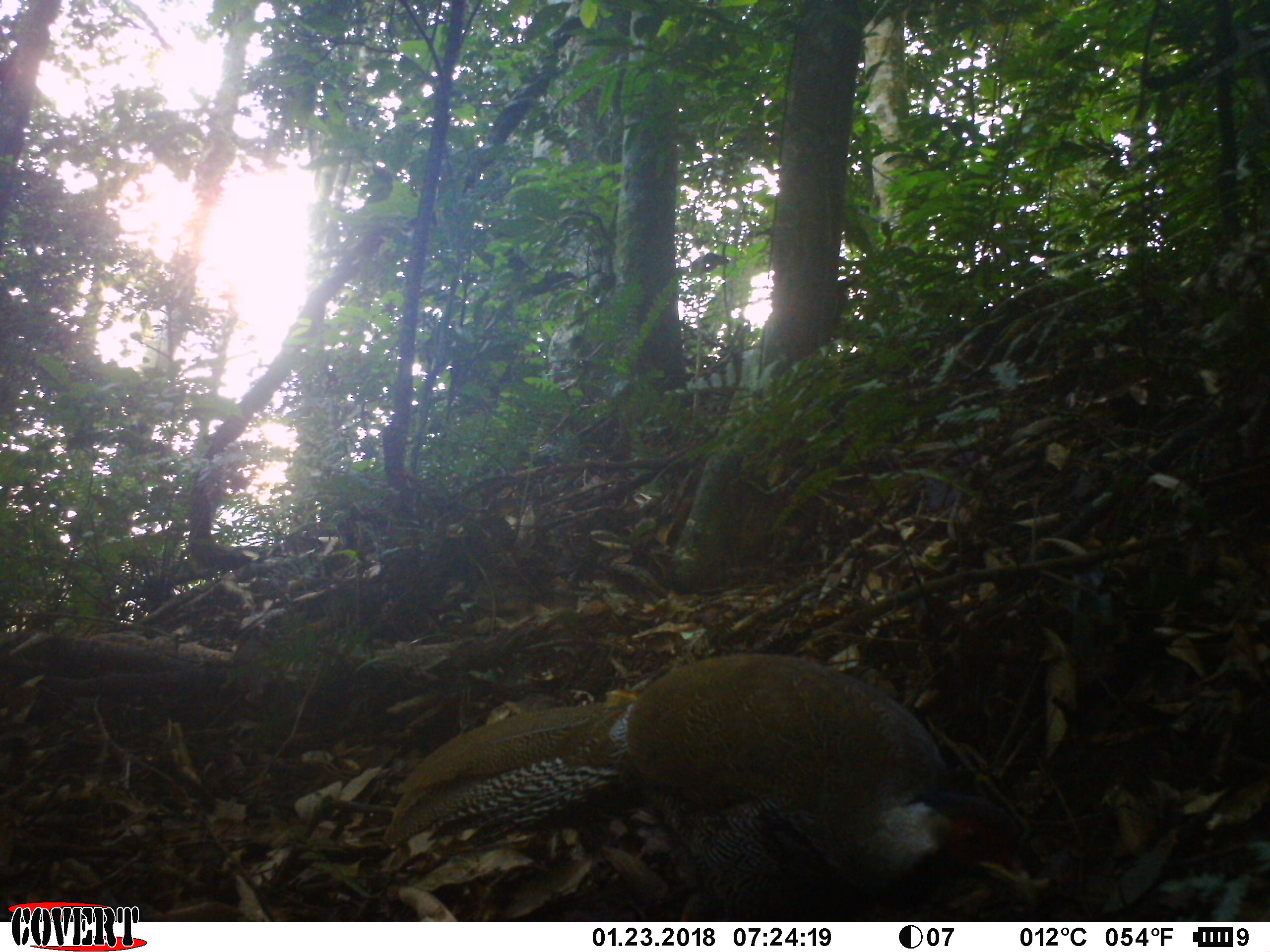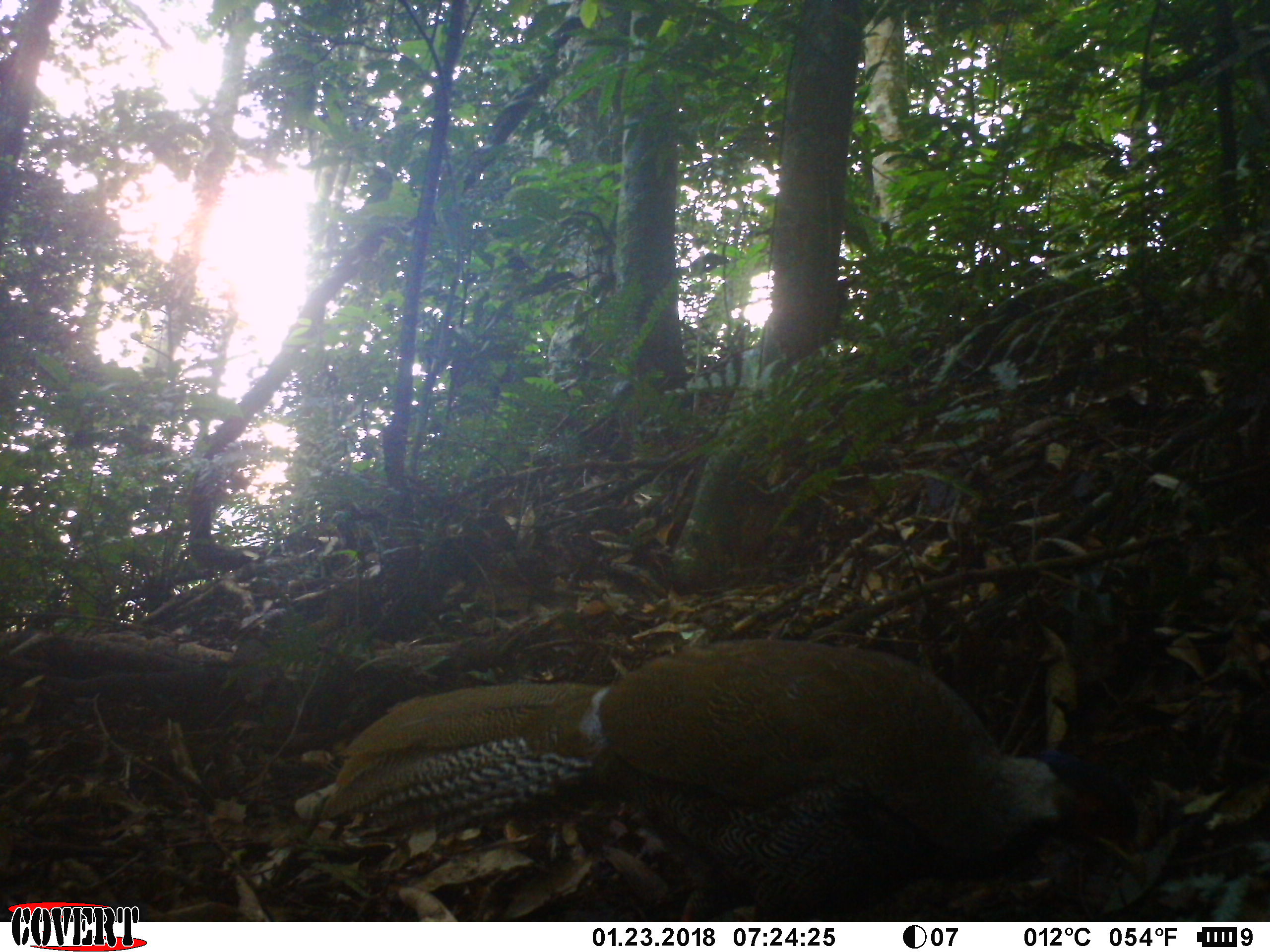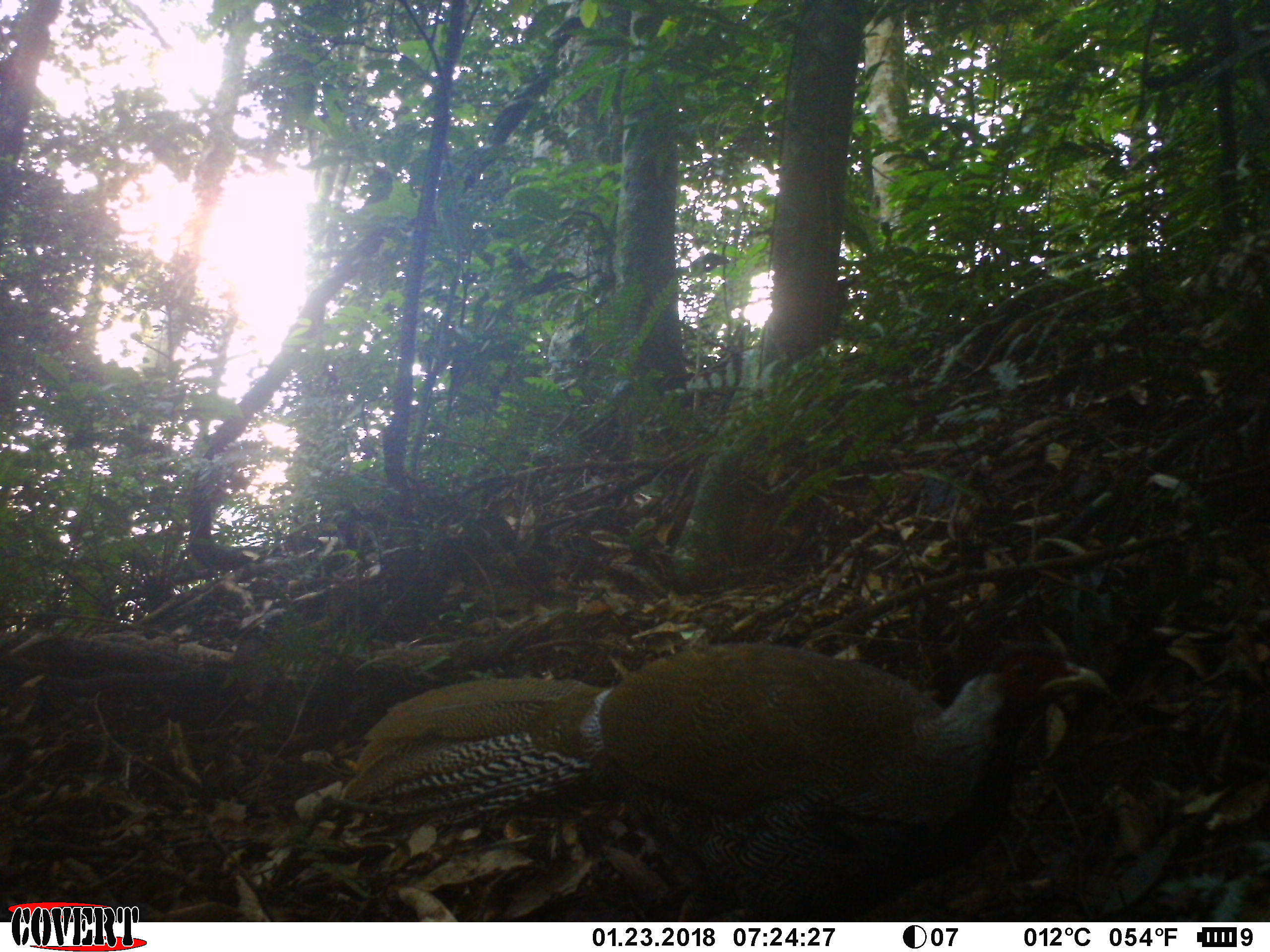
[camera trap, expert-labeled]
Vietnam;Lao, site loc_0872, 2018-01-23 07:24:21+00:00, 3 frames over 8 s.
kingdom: Animalia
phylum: Chordata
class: Aves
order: Galliformes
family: Phasianidae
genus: Lophura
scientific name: Lophura nycthemera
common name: silver pheasant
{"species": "silver pheasant (Lophura nycthemera)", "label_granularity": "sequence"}